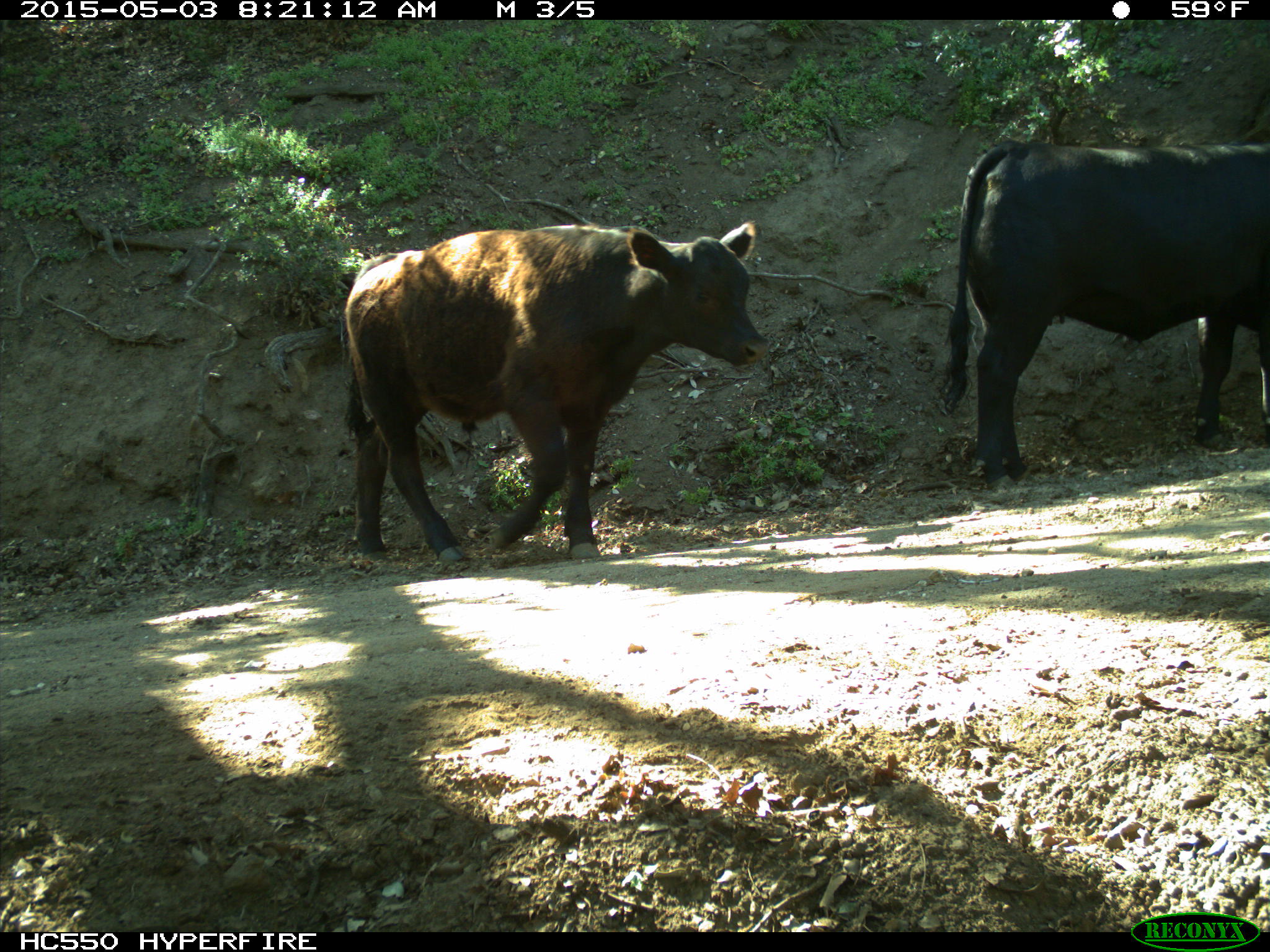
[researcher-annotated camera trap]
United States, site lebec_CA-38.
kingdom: Animalia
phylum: Chordata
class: Mammalia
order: Artiodactyla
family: Bovidae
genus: Bos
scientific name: Bos taurus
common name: domestic cow